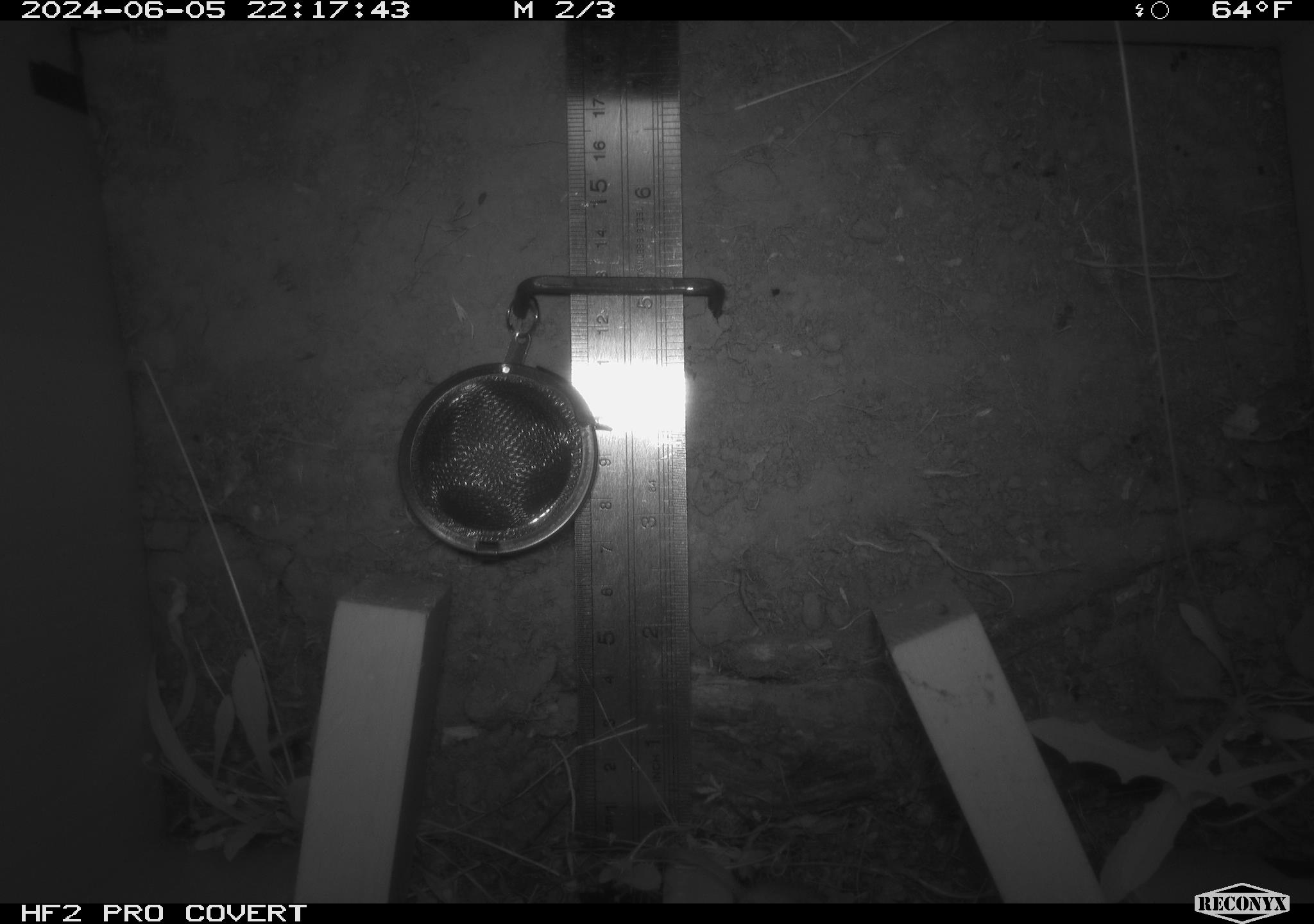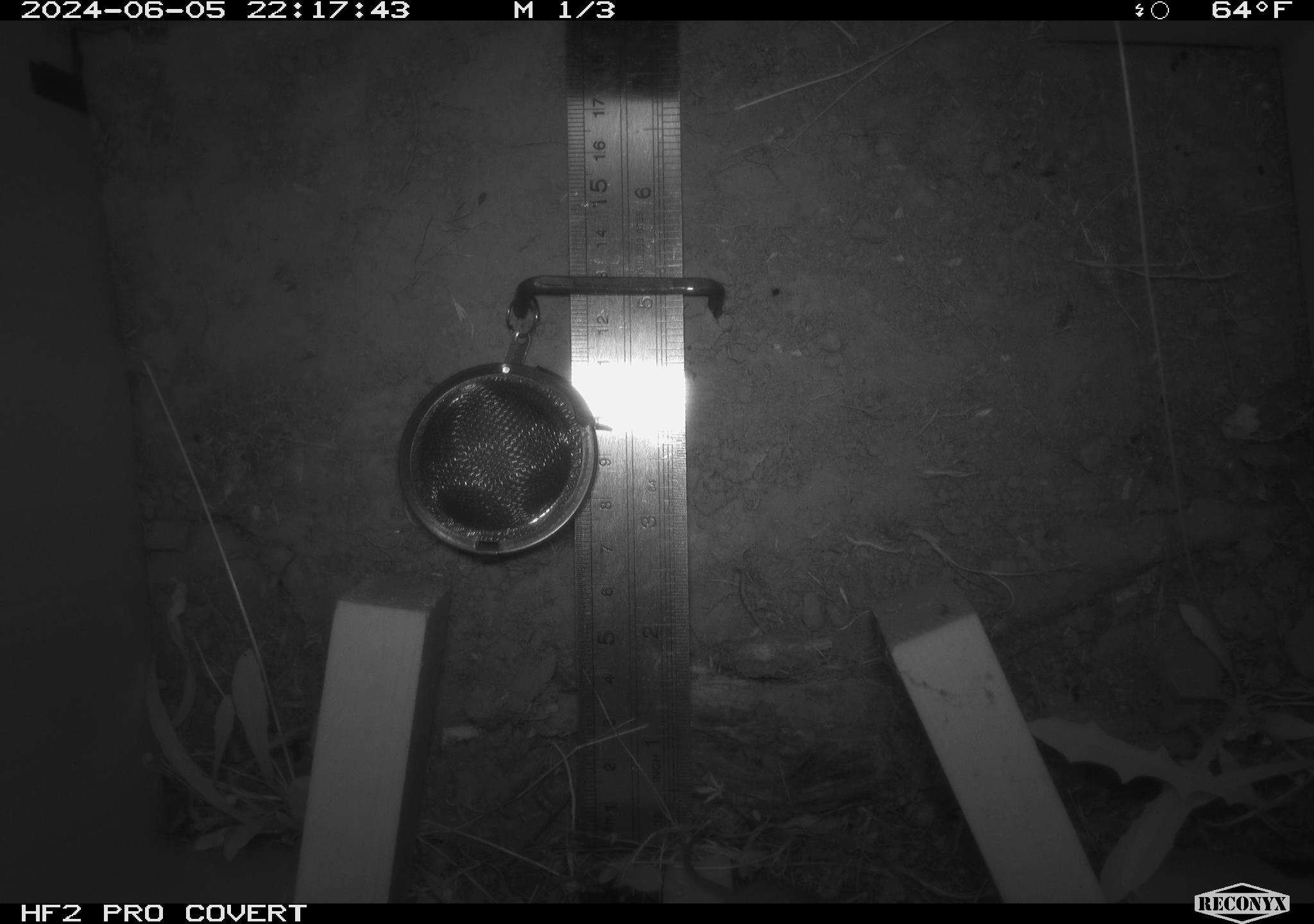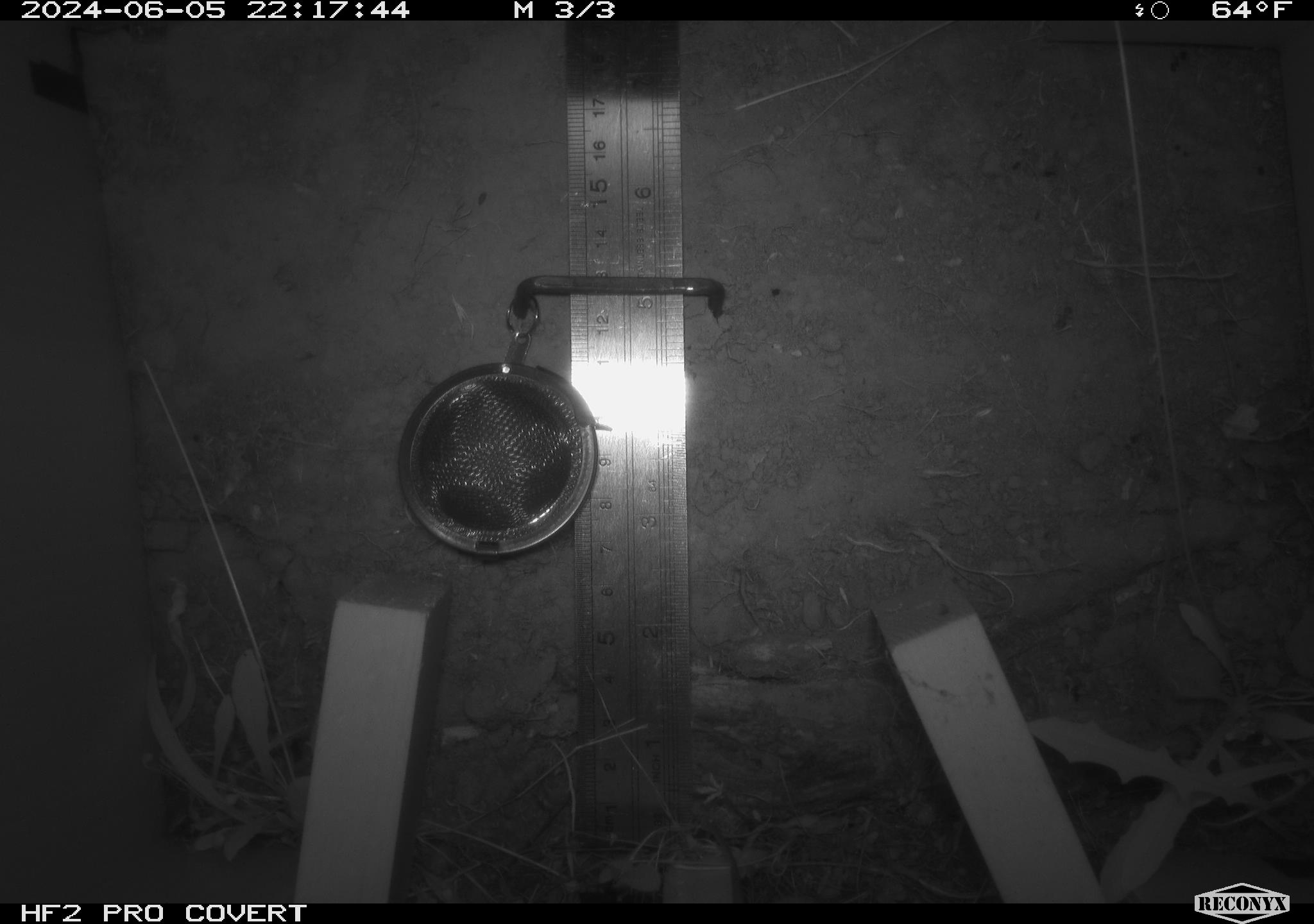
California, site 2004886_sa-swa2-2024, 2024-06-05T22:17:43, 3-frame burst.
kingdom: Animalia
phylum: Chordata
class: Mammalia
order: Rodentia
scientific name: Rodentia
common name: mouse species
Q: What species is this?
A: Mouse species (Rodentia).